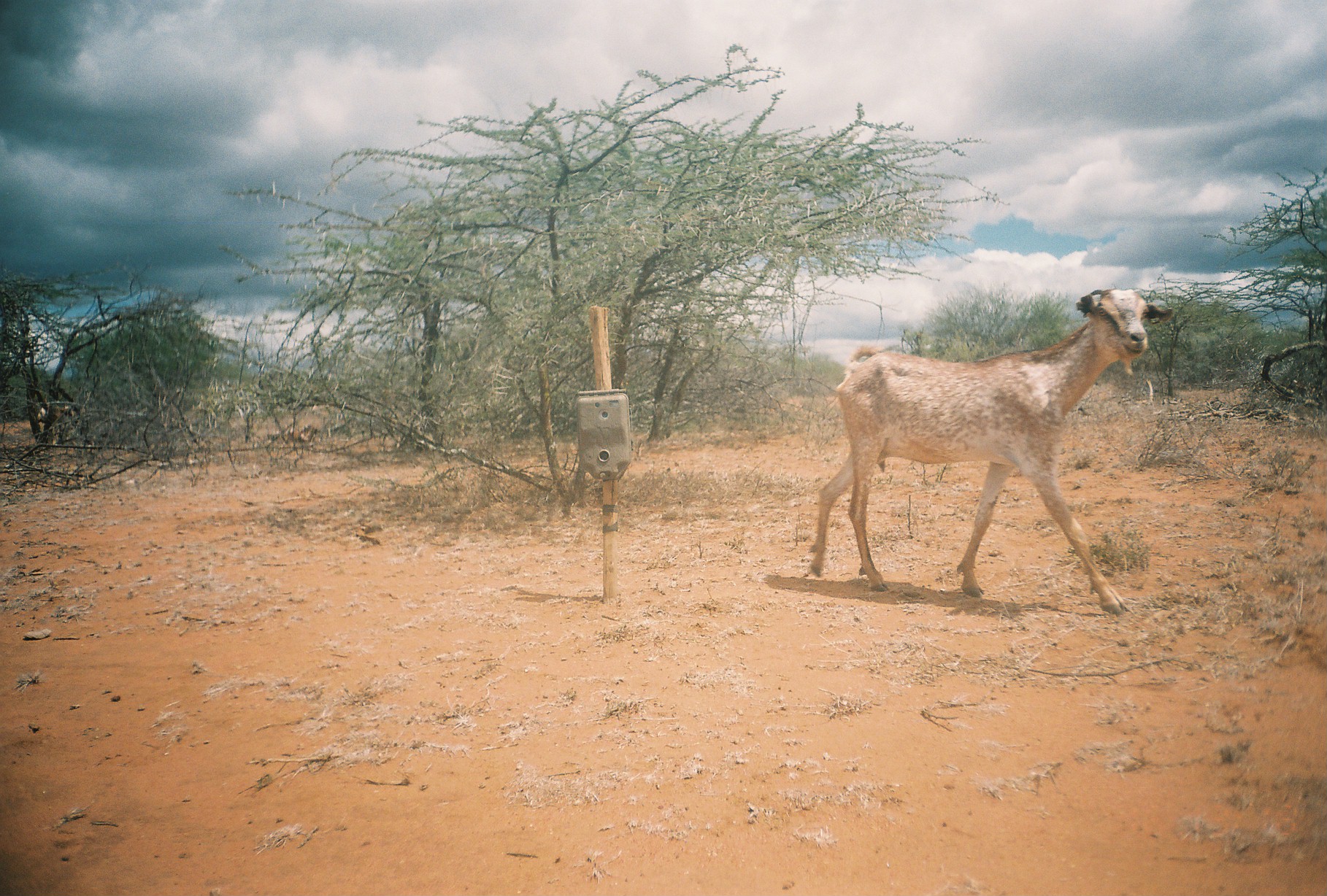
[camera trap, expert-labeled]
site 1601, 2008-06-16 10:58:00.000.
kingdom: Animalia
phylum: Chordata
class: Mammalia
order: Artiodactyla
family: Bovidae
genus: Capra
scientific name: Capra aegagrus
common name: wild goat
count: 1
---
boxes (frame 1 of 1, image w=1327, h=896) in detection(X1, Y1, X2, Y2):
capra aegagrus: detection(812, 289, 1174, 616)